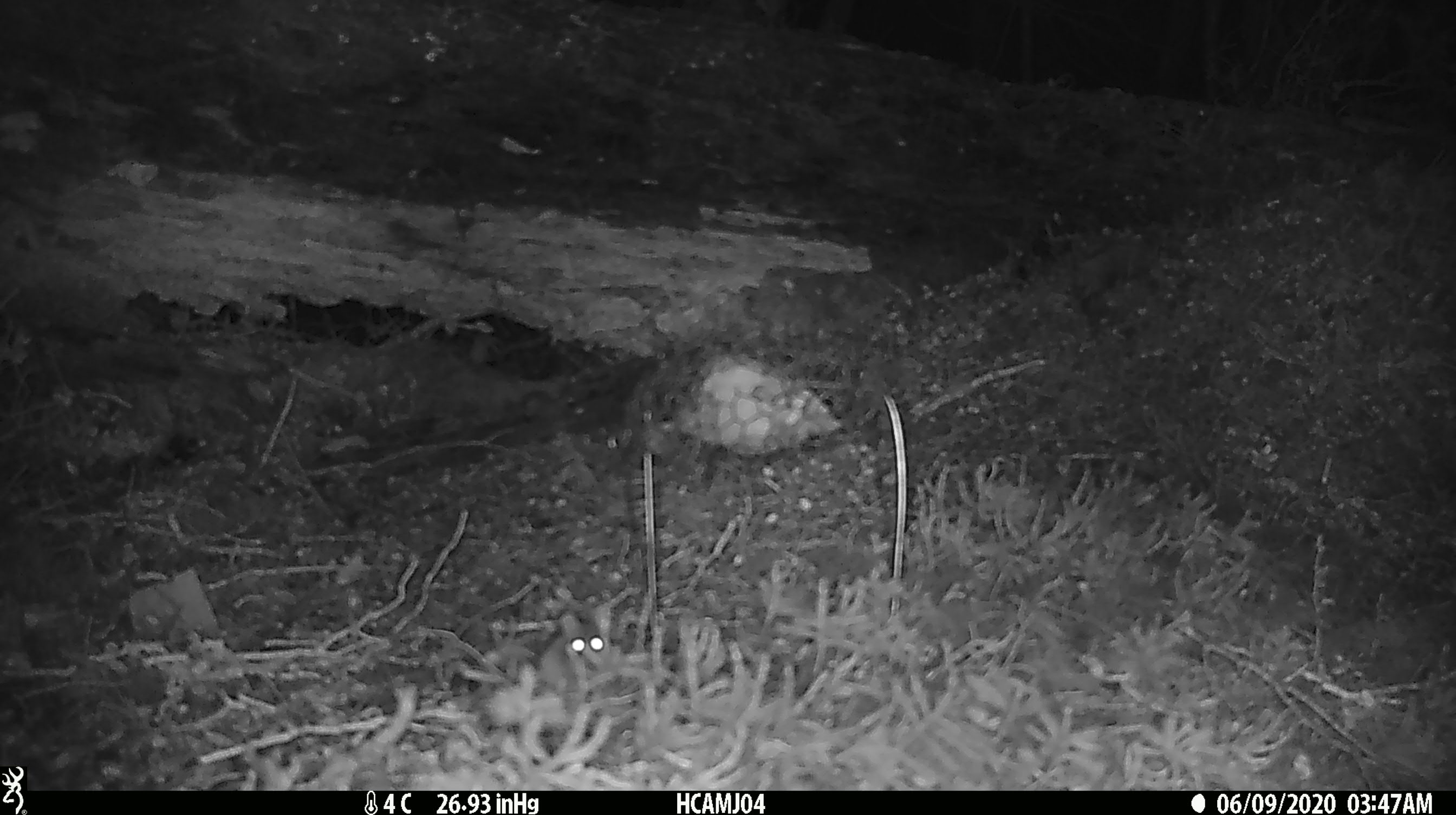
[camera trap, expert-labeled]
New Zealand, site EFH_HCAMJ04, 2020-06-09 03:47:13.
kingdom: Animalia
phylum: Chordata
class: Mammalia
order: Rodentia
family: Muridae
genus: Mus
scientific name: Mus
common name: mouse